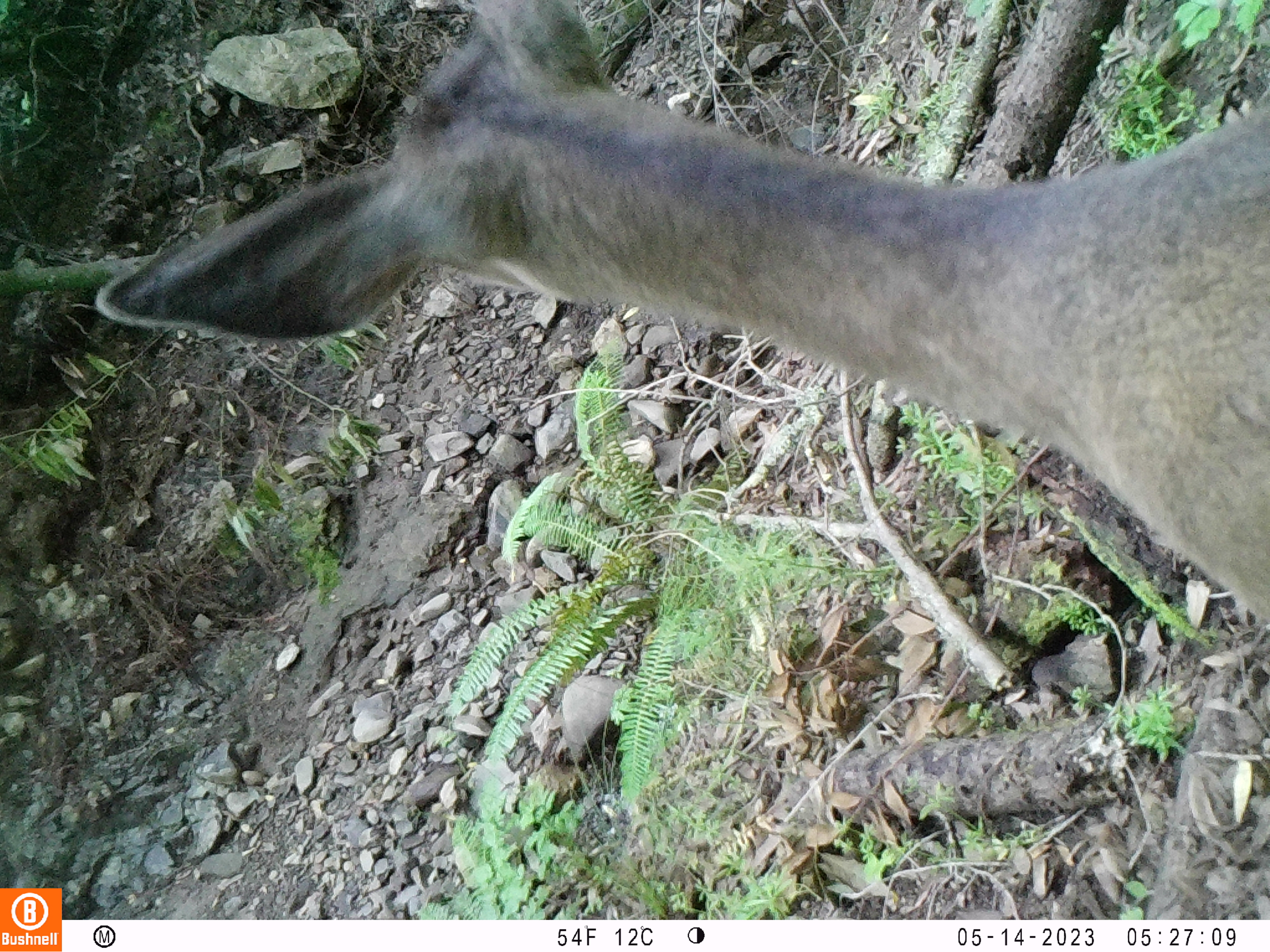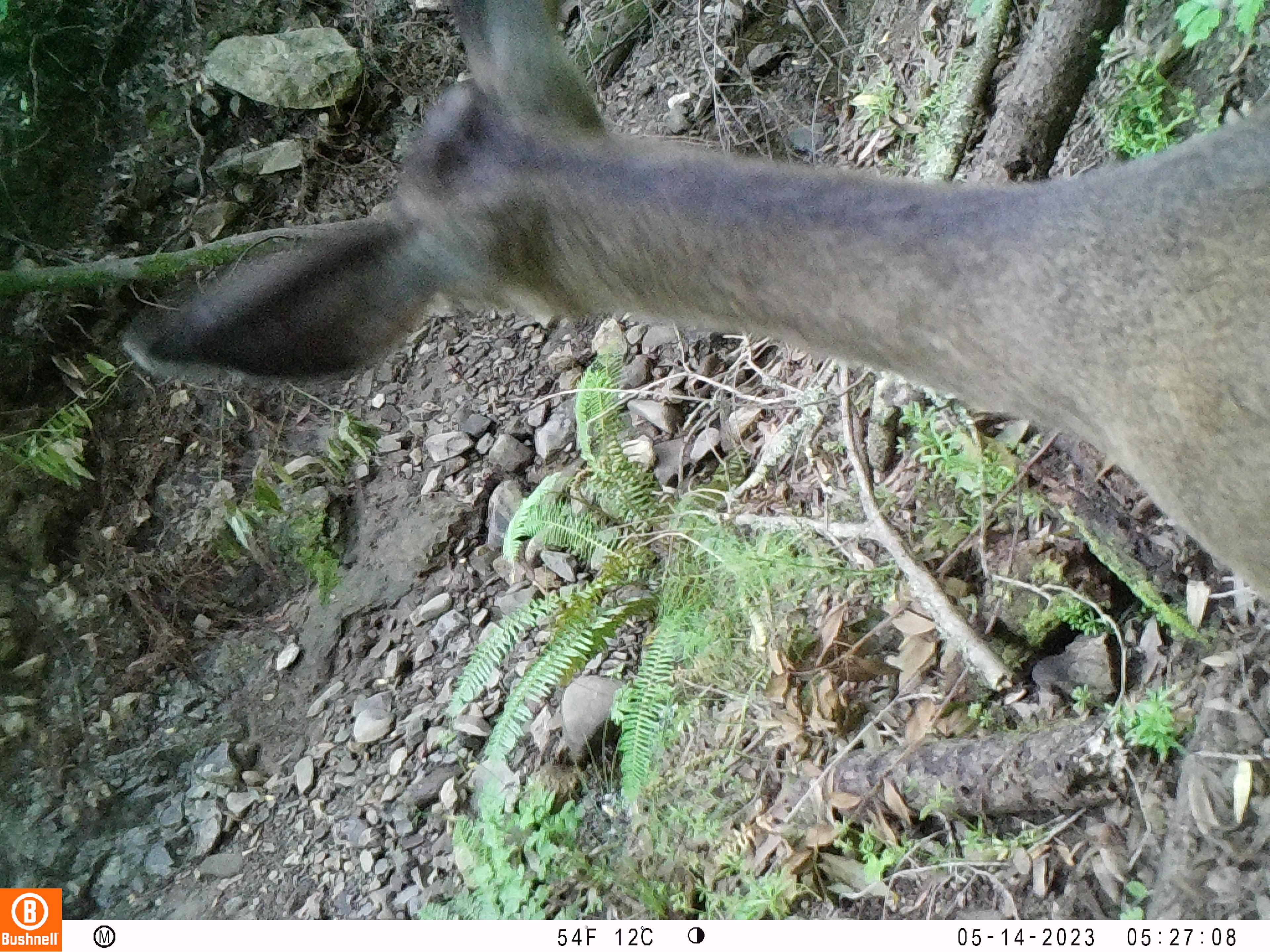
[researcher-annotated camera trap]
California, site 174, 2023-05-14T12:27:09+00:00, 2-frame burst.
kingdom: Animalia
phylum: Chordata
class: Mammalia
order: Artiodactyla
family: Cervidae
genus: Odocoileus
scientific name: Odocoileus hemionus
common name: mule deer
Mule deer (Odocoileus hemionus).